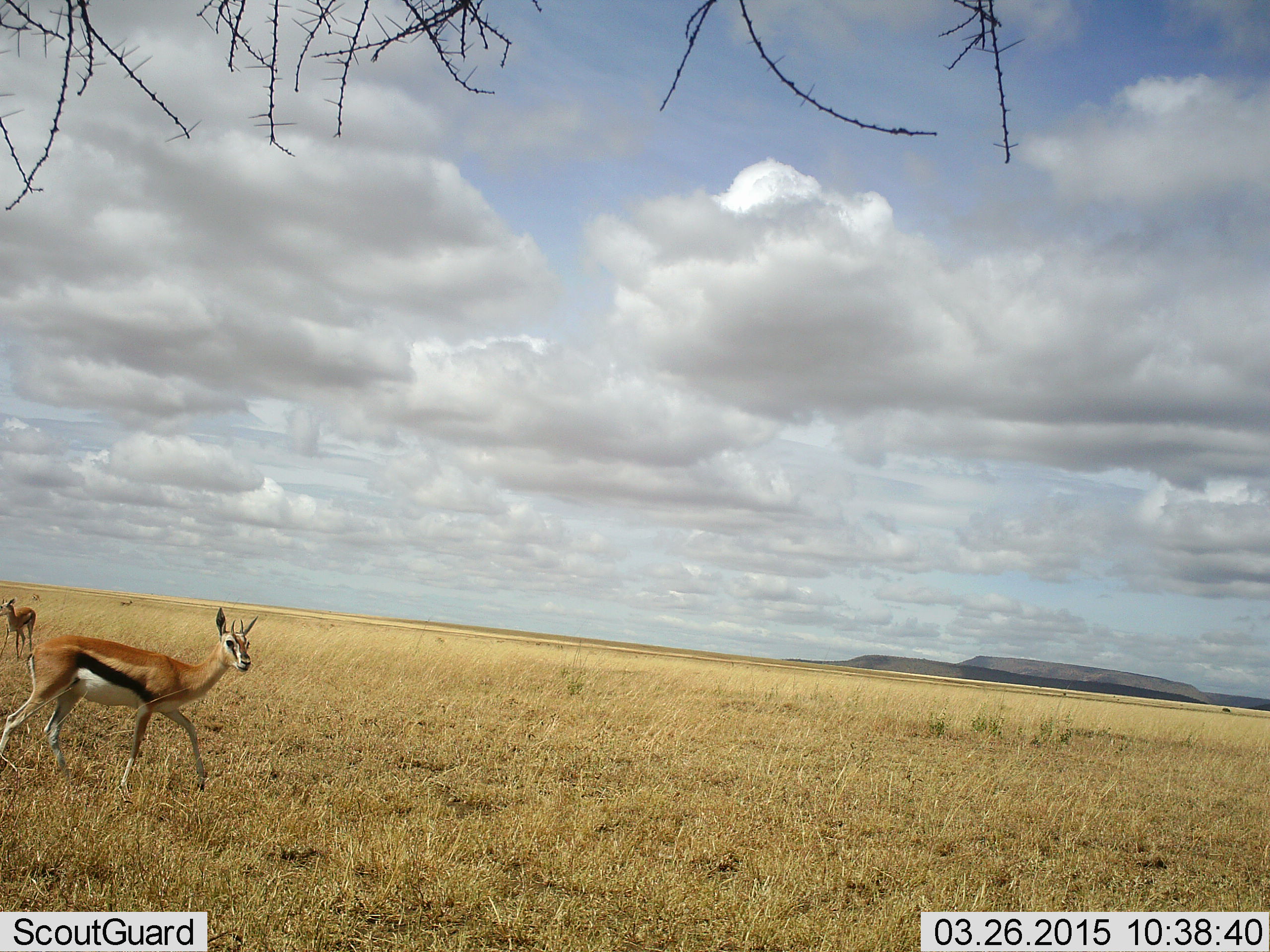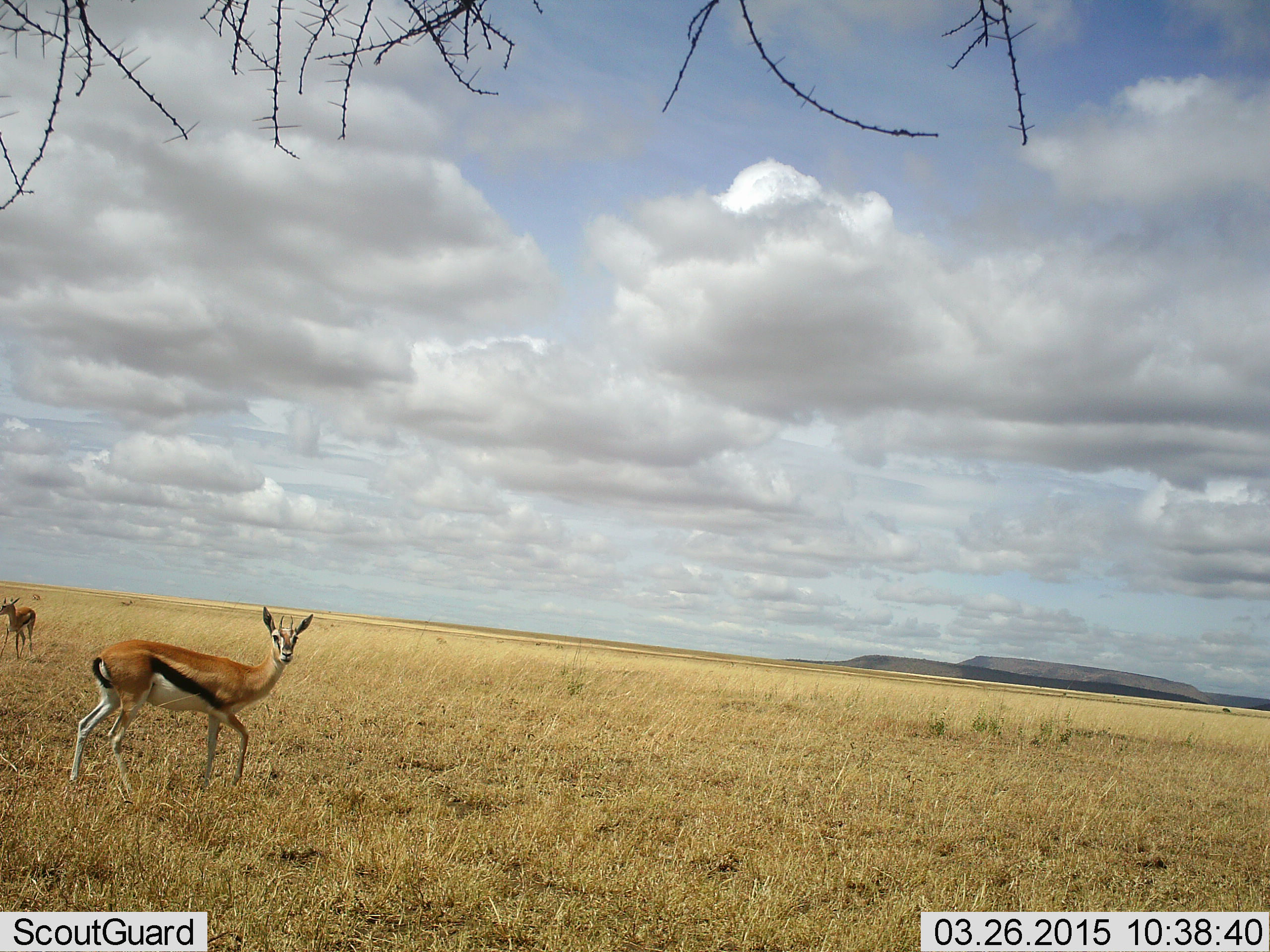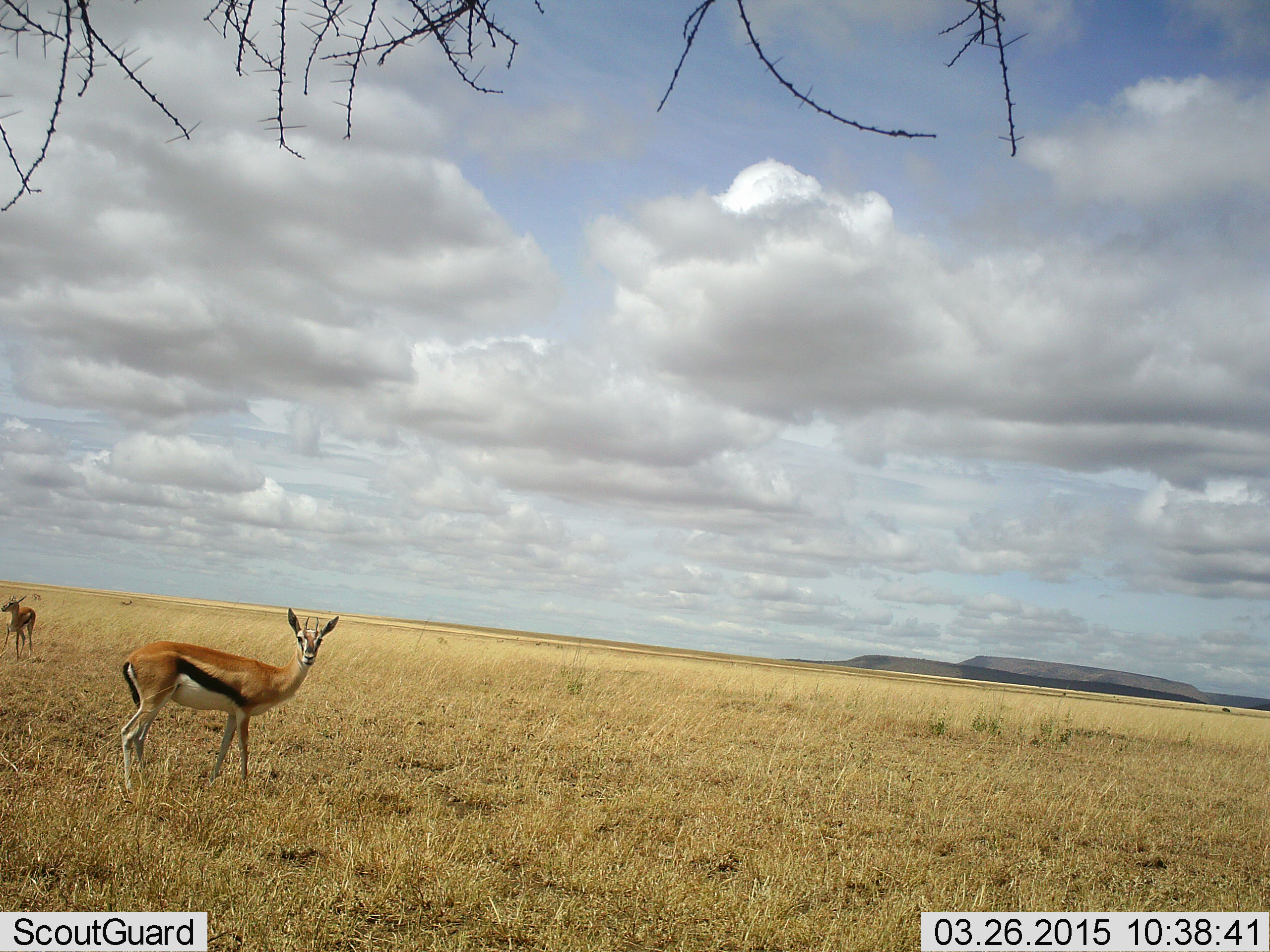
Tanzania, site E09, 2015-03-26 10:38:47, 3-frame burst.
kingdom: Animalia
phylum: Chordata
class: Mammalia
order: Artiodactyla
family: Bovidae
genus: Eudorcas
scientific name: Eudorcas thomsonii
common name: thomson's gazelle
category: gazellethomsons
Gazellethomsons (thomson's gazelle) (Eudorcas thomsonii), count 2. Behavior (volunteer vote fractions): standing 90%, resting 0%, moving 40%, interacting 0%. Young present (vote fraction): 0%. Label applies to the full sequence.